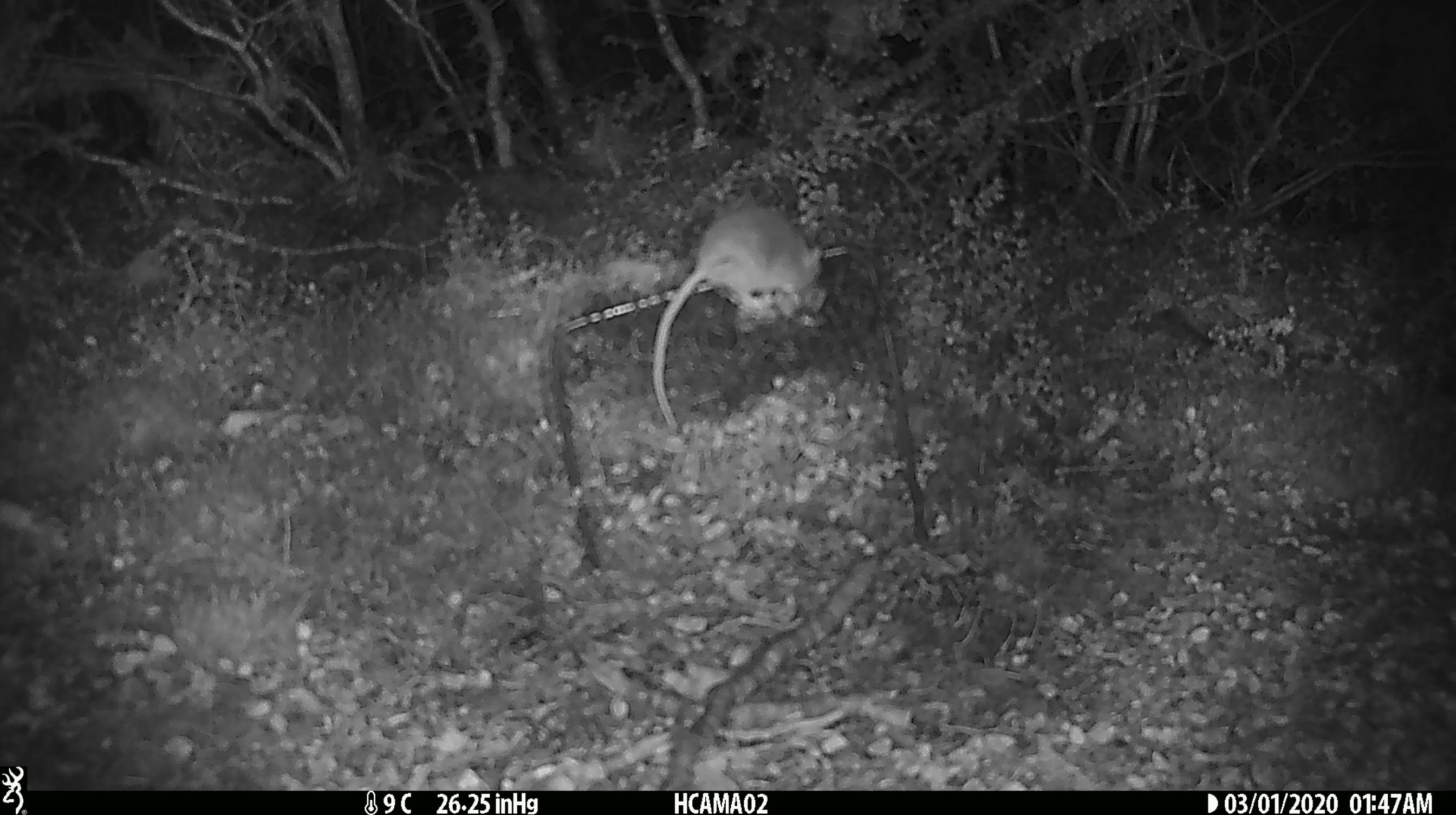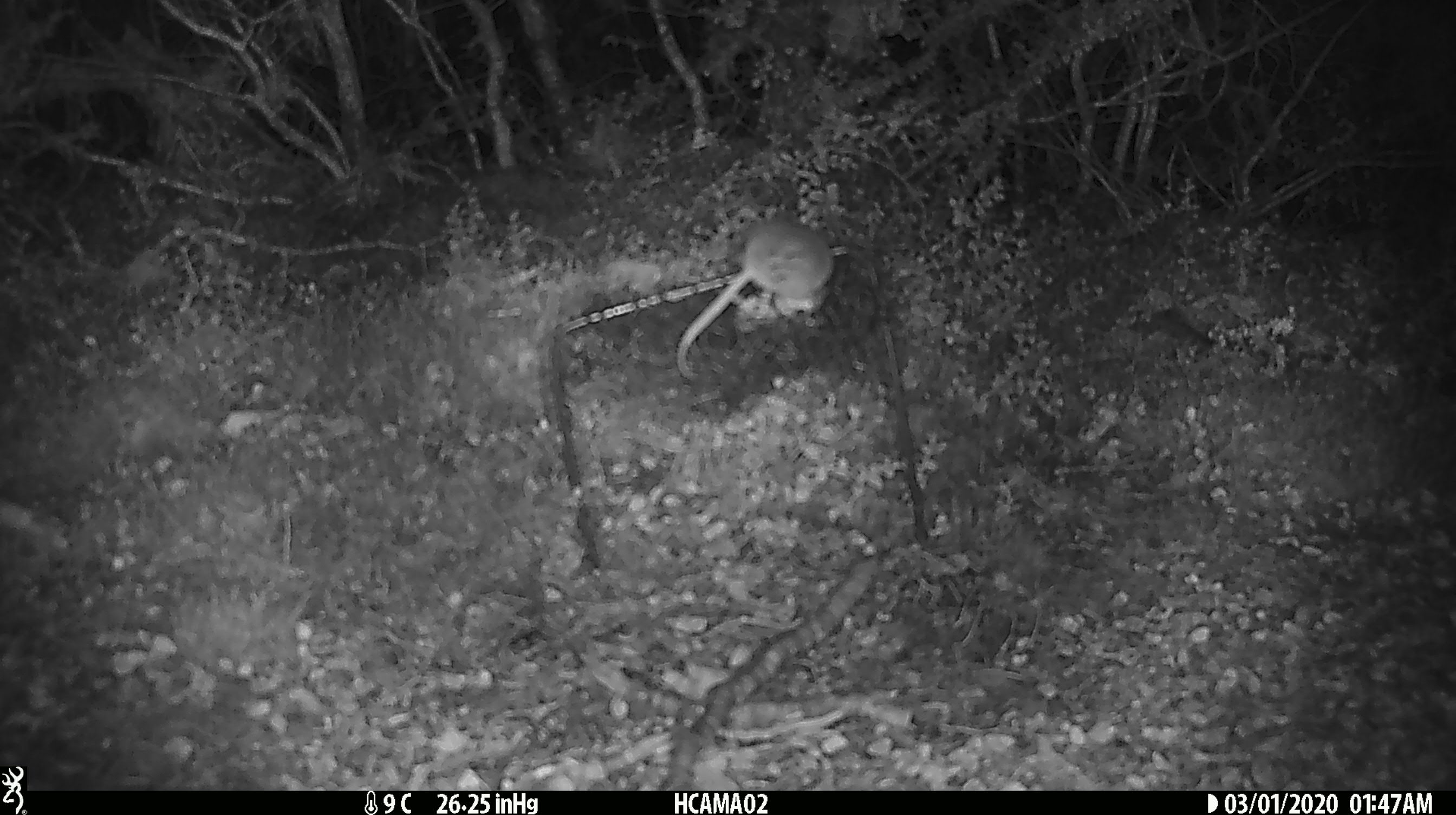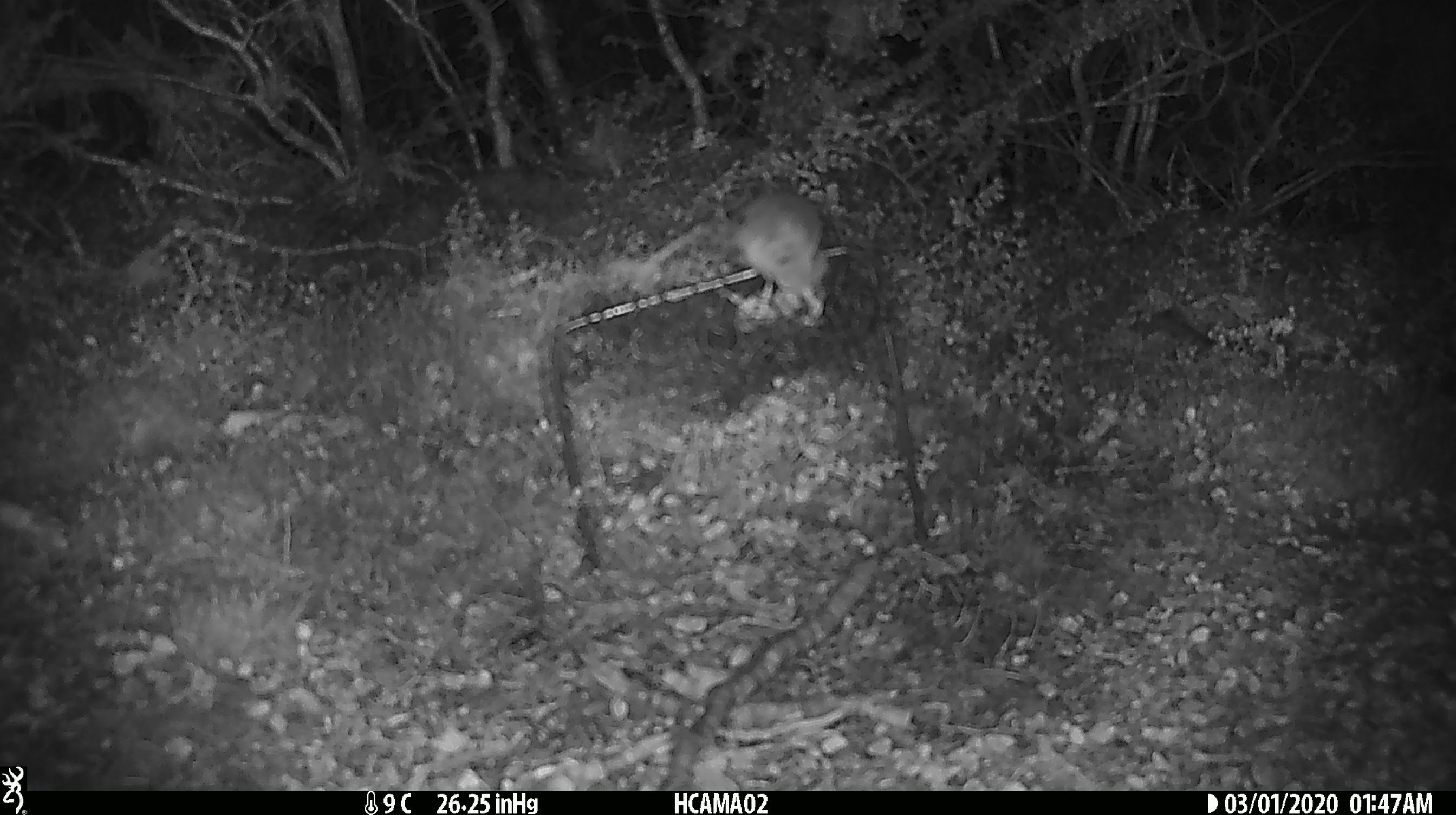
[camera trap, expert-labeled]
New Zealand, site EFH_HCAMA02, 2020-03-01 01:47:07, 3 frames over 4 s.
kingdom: Animalia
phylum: Chordata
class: Mammalia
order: Rodentia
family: Muridae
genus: Mus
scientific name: Mus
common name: mouse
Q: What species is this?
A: Mouse (Mus).